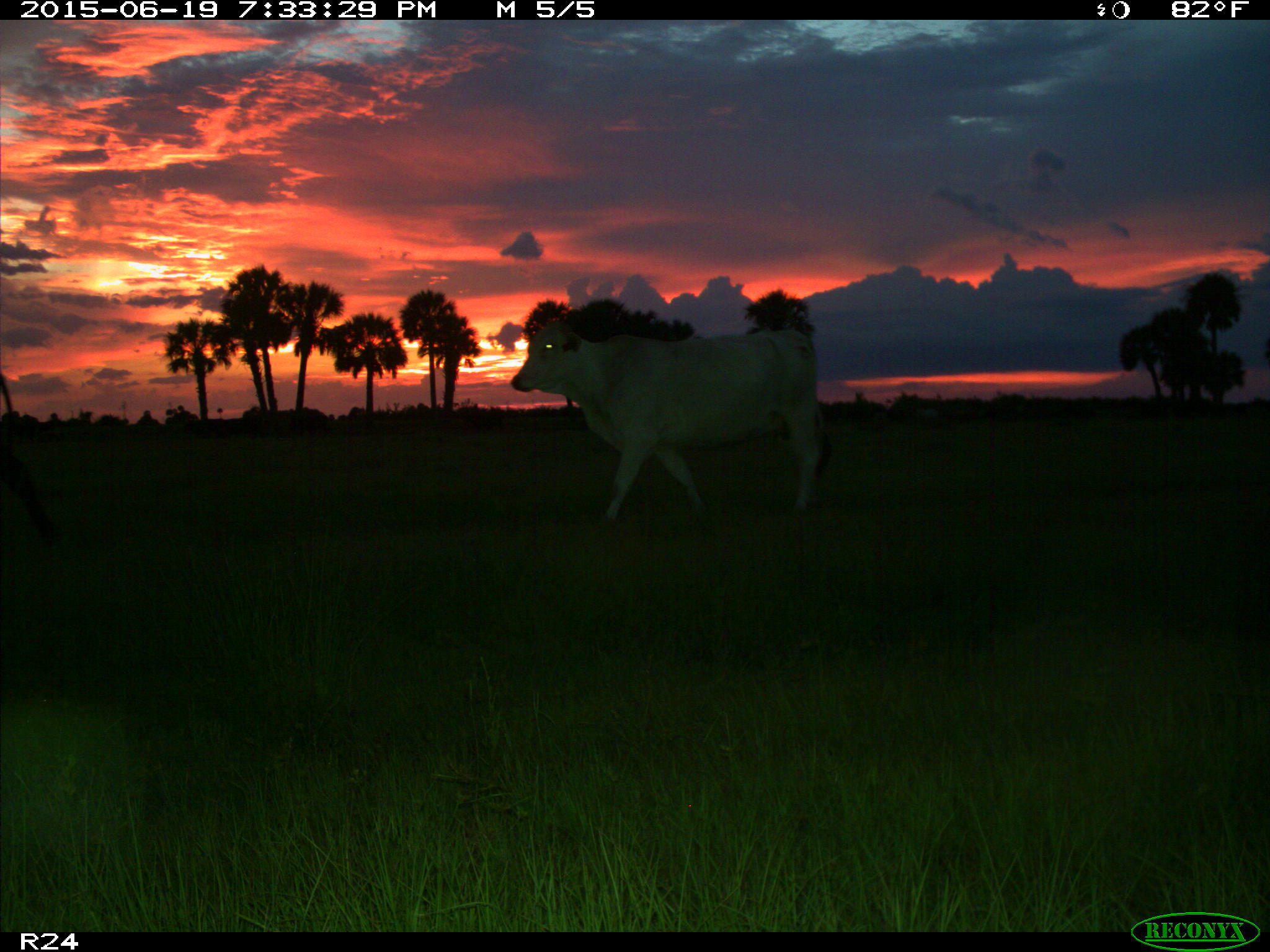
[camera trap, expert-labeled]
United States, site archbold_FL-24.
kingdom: Animalia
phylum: Chordata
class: Mammalia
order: Artiodactyla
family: Bovidae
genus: Bos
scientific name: Bos taurus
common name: domestic cow